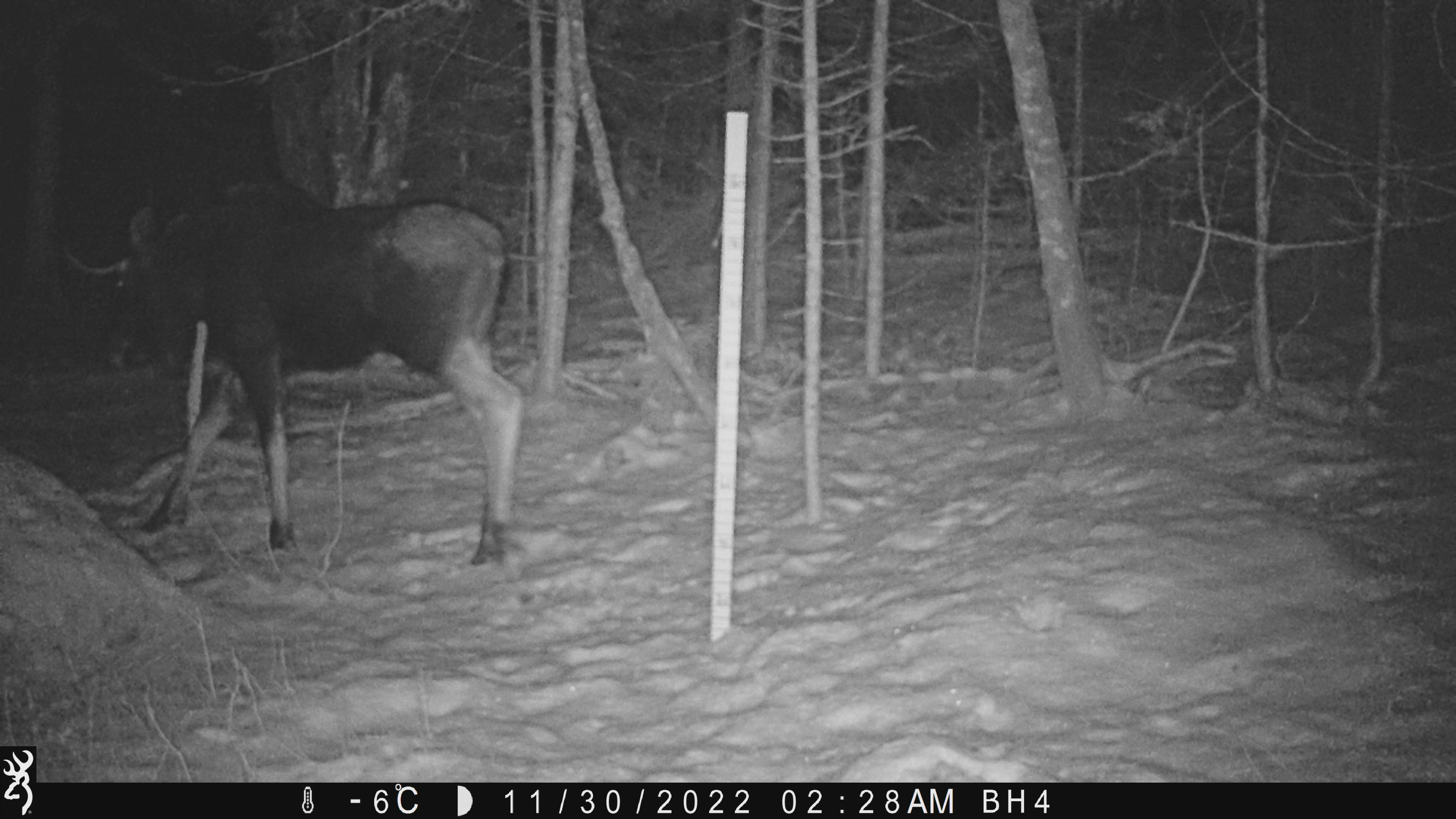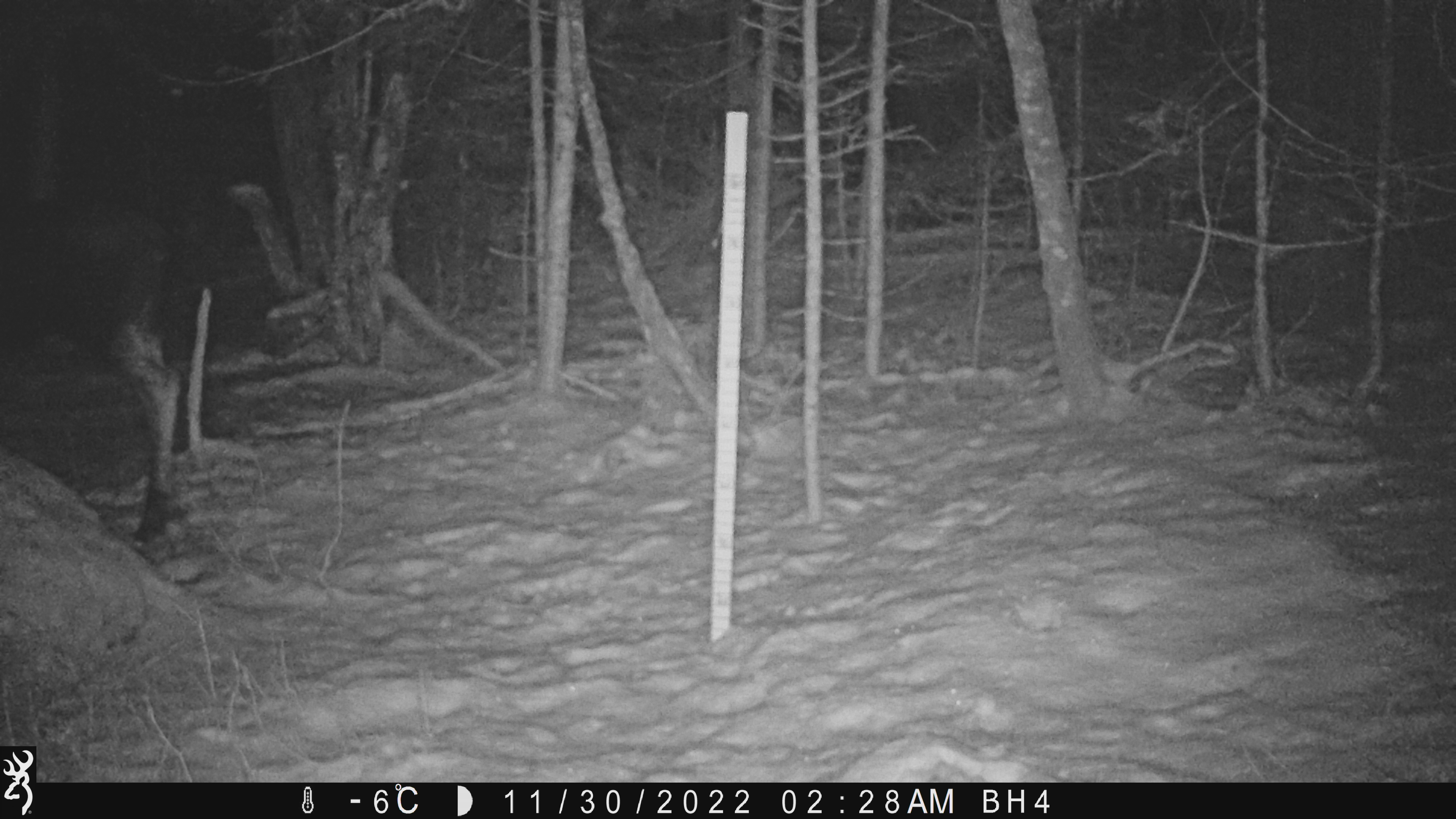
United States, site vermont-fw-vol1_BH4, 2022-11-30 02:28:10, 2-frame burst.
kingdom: Animalia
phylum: Chordata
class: Mammalia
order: Artiodactyla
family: Cervidae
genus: Alces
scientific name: Alces alces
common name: moose